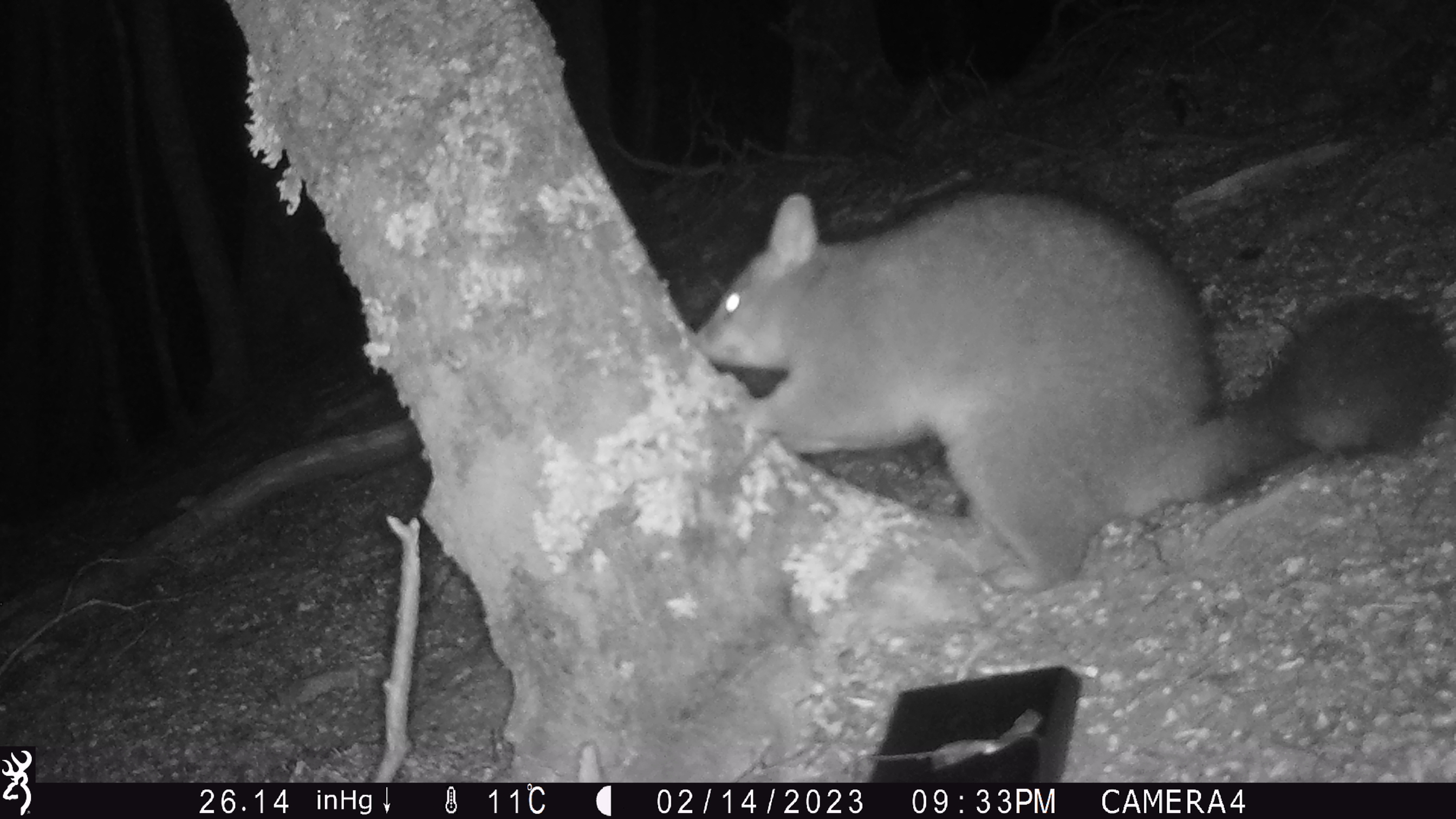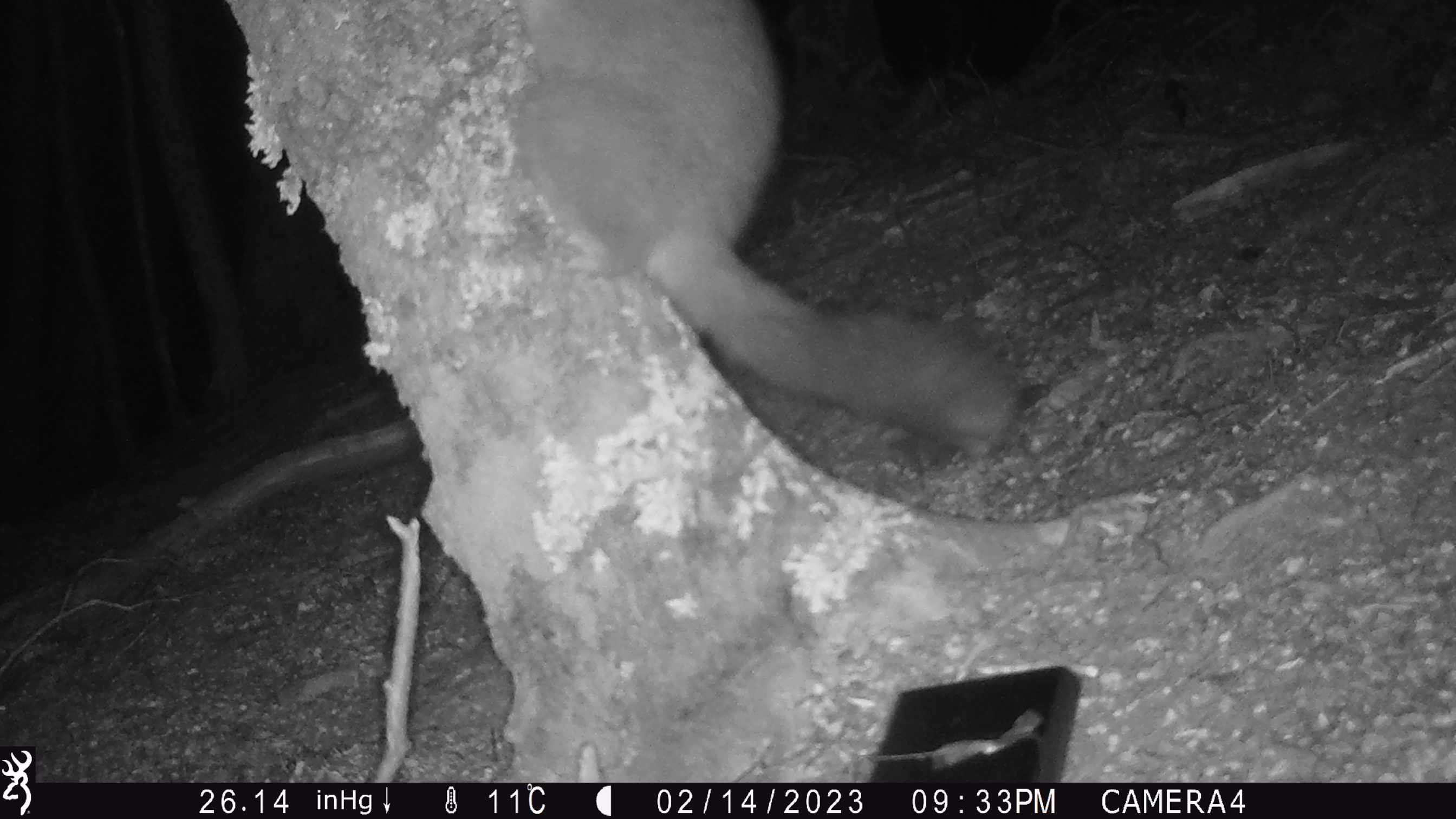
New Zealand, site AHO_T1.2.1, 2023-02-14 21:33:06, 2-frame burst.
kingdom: Animalia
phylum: Chordata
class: Mammalia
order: Carnivora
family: Mustelidae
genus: Mustela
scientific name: Mustela erminea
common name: stoat